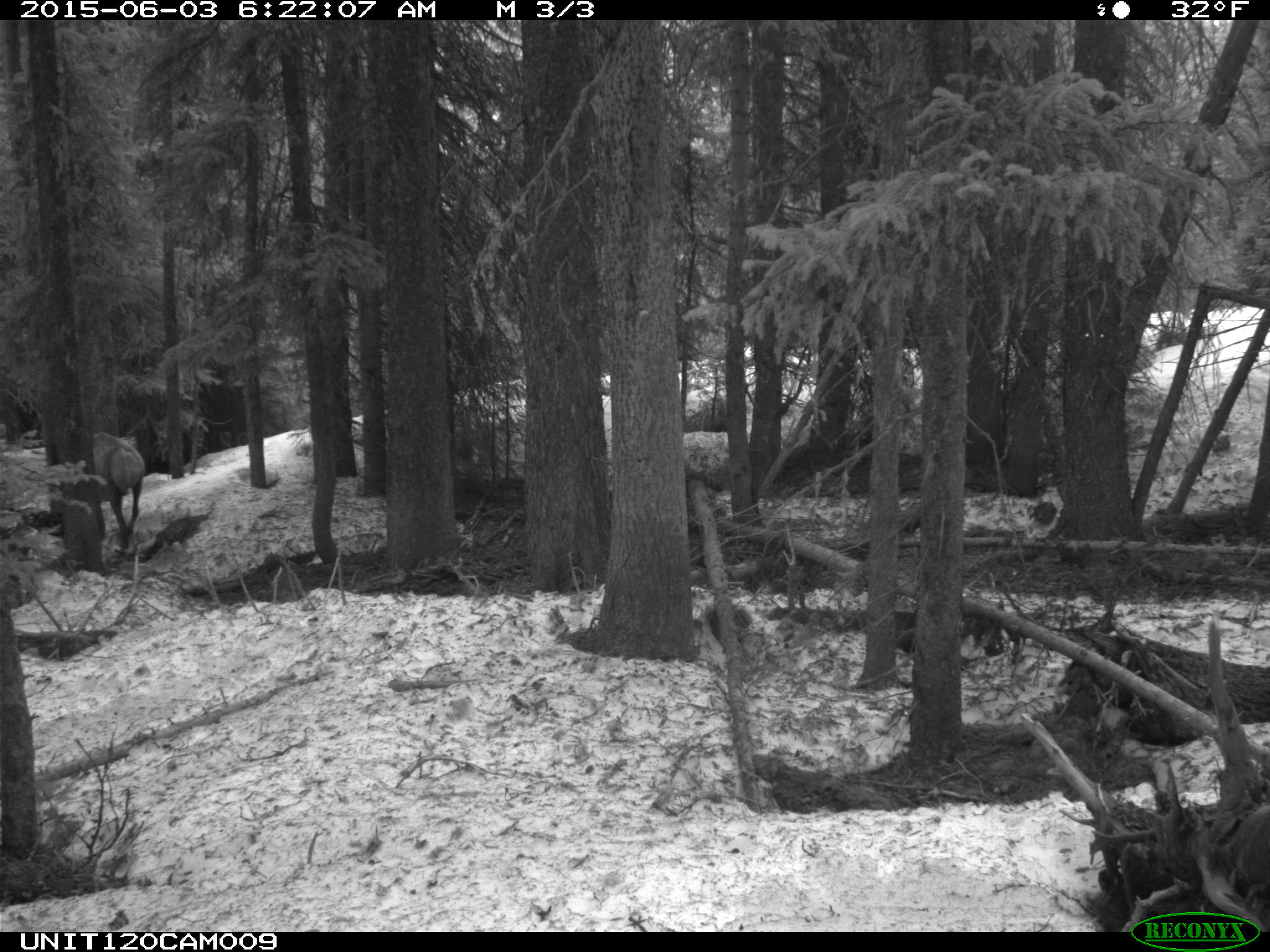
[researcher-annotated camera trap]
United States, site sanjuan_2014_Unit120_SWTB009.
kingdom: Animalia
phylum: Chordata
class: Mammalia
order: Artiodactyla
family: Cervidae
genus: Cervus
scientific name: Cervus elaphus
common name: red deer